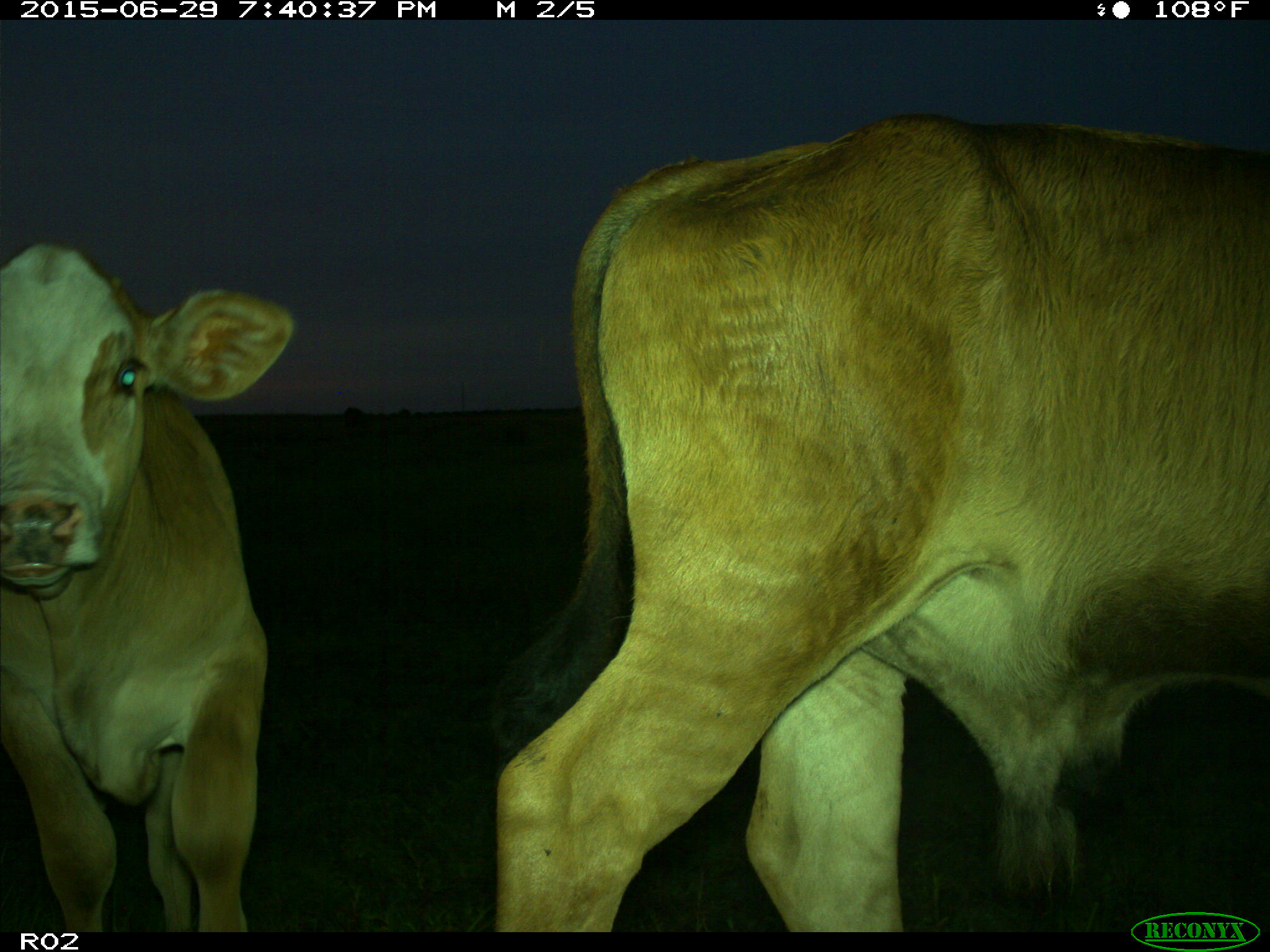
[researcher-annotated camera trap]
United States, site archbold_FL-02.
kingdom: Animalia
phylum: Chordata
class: Mammalia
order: Artiodactyla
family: Bovidae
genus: Bos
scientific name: Bos taurus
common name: domestic cow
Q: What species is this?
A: Bos taurus (domestic cow).